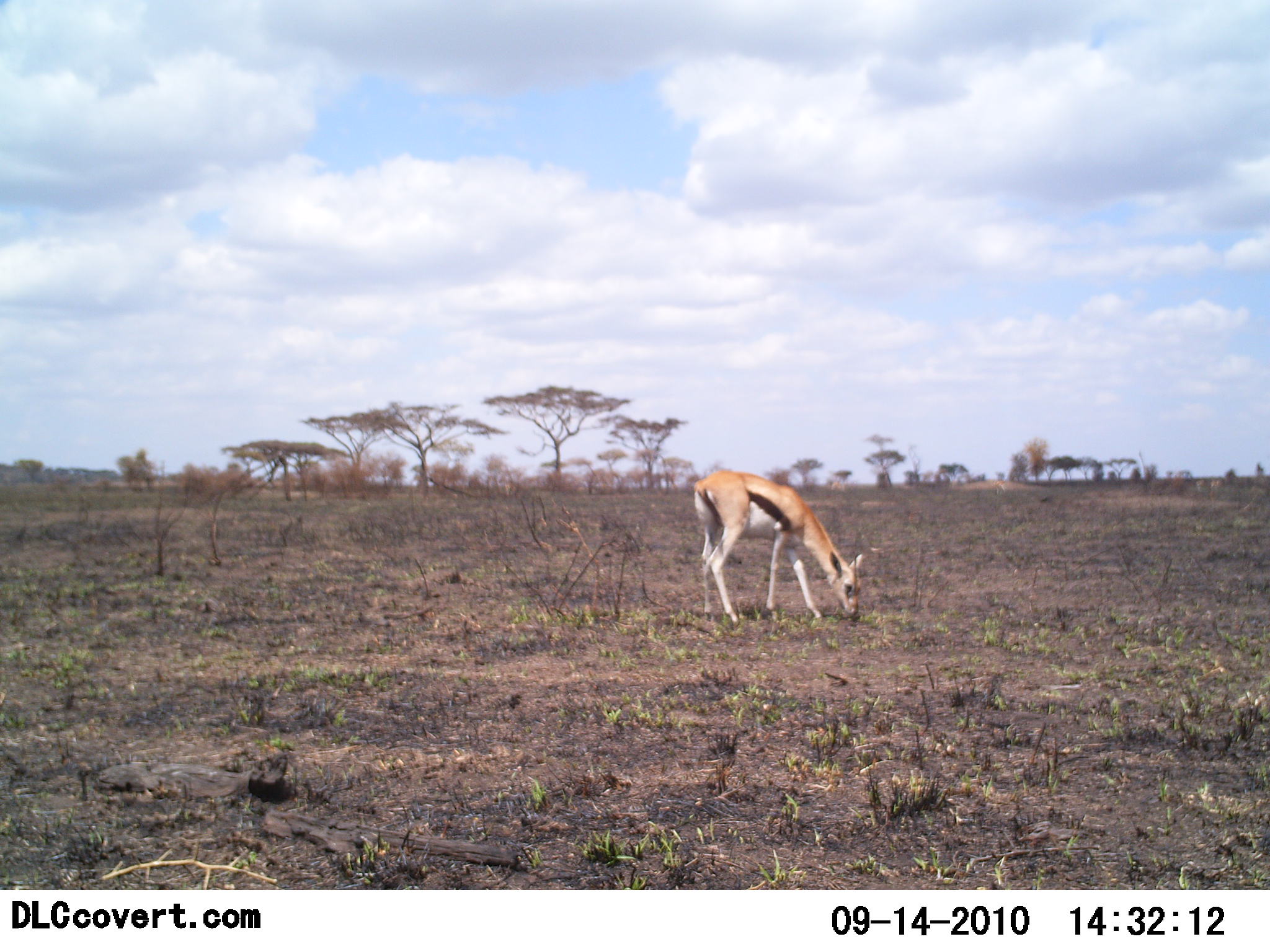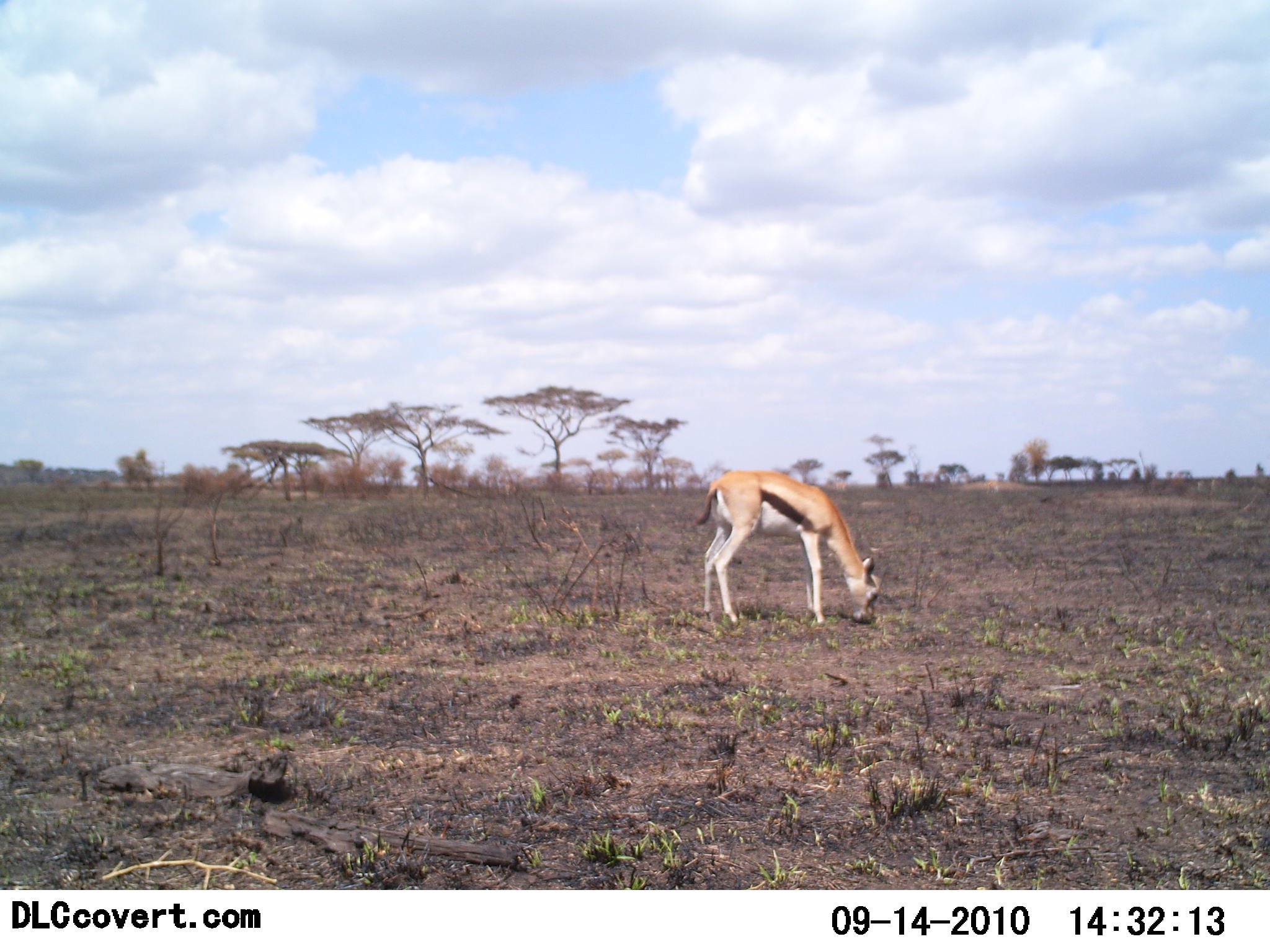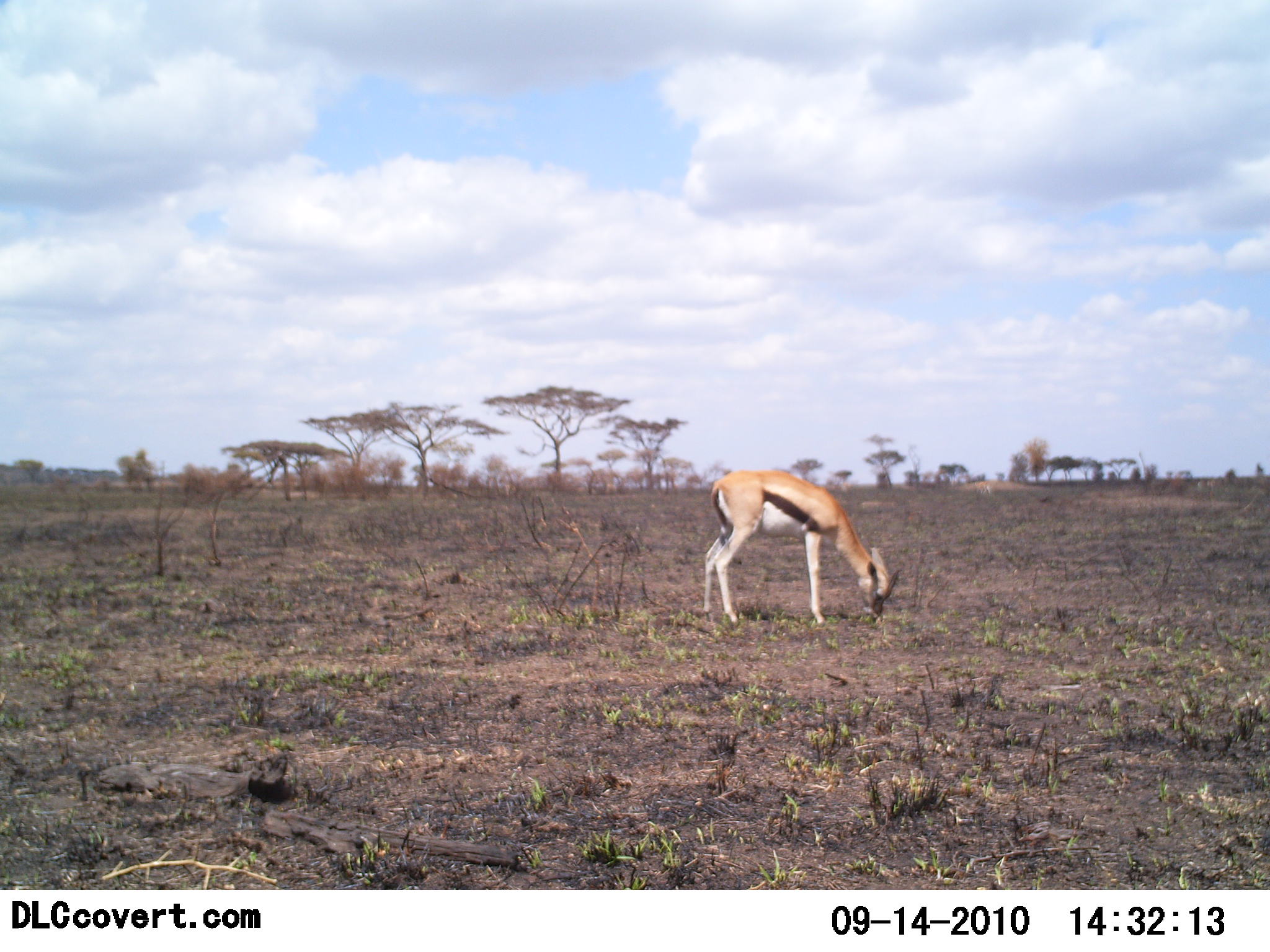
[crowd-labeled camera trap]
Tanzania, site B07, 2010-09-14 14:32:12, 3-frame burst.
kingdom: Animalia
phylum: Chordata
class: Mammalia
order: Artiodactyla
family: Bovidae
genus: Eudorcas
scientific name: Eudorcas thomsonii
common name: thomson's gazelle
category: gazellethomsons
Gazellethomsons (thomson's gazelle) (Eudorcas thomsonii), count 1. Behavior (volunteer vote fractions): standing 12%, resting 0%, moving 6%, interacting 0%. Young present (vote fraction): 0%. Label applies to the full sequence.